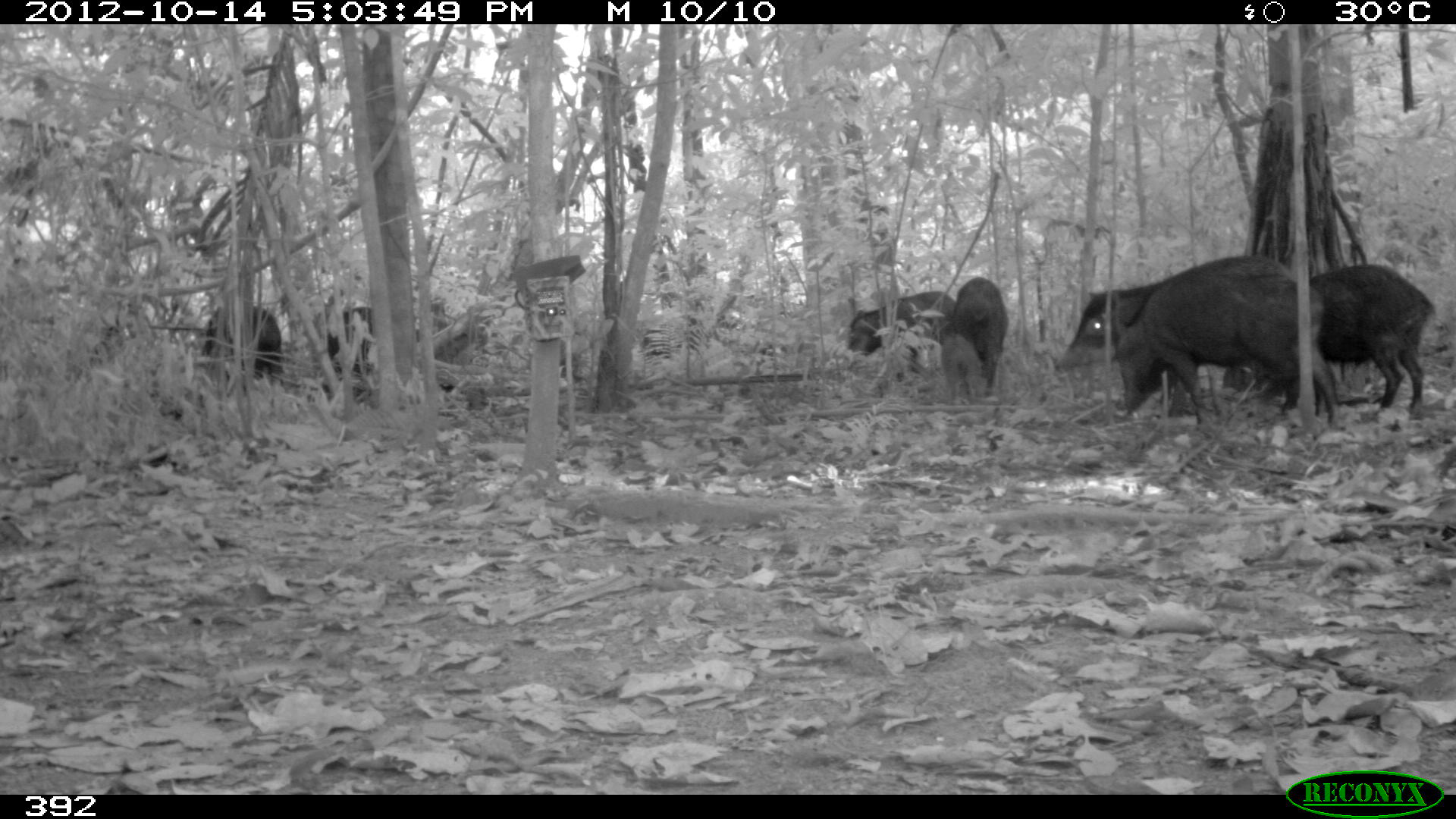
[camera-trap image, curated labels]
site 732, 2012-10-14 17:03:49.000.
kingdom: Animalia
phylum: Chordata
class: Mammalia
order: Artiodactyla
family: Tayassuidae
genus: Tayassu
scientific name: Tayassu pecari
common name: white-lipped peccary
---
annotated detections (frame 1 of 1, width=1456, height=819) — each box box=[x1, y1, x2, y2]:
tayassu pecari: box=[1114, 252, 1348, 429]; box=[1273, 263, 1435, 415]; box=[1054, 286, 1200, 418]; box=[847, 290, 956, 382]; box=[951, 275, 1009, 397]; box=[201, 304, 284, 387]; box=[320, 307, 376, 395]; box=[939, 331, 983, 406]